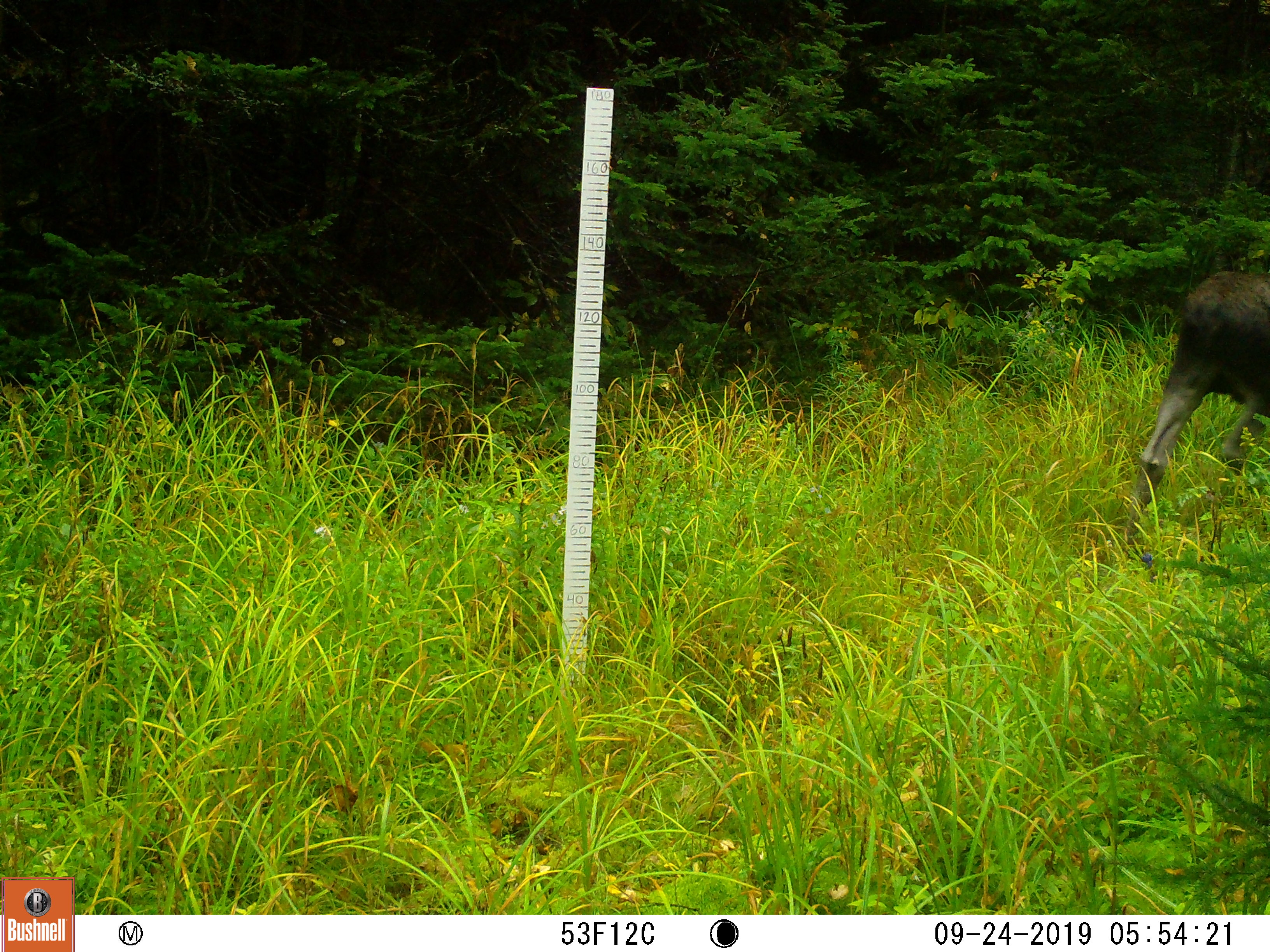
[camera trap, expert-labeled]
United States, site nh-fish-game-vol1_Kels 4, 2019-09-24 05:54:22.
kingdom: Animalia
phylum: Chordata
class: Mammalia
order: Artiodactyla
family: Cervidae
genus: Alces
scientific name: Alces alces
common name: moose